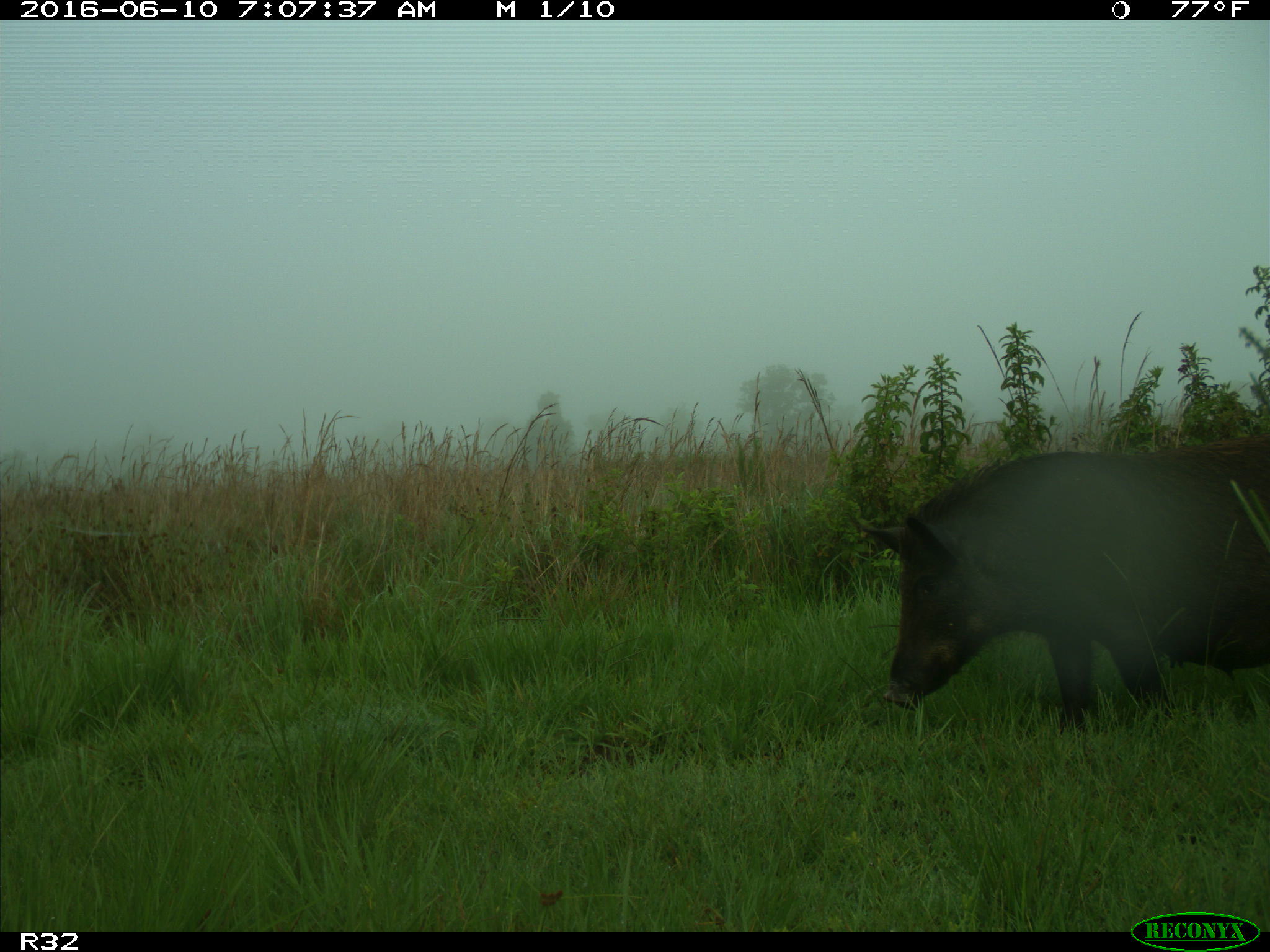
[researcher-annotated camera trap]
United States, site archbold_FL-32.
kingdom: Animalia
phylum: Chordata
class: Mammalia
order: Artiodactyla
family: Suidae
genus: Sus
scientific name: Sus scrofa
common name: wild boar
Sus scrofa (wild boar).